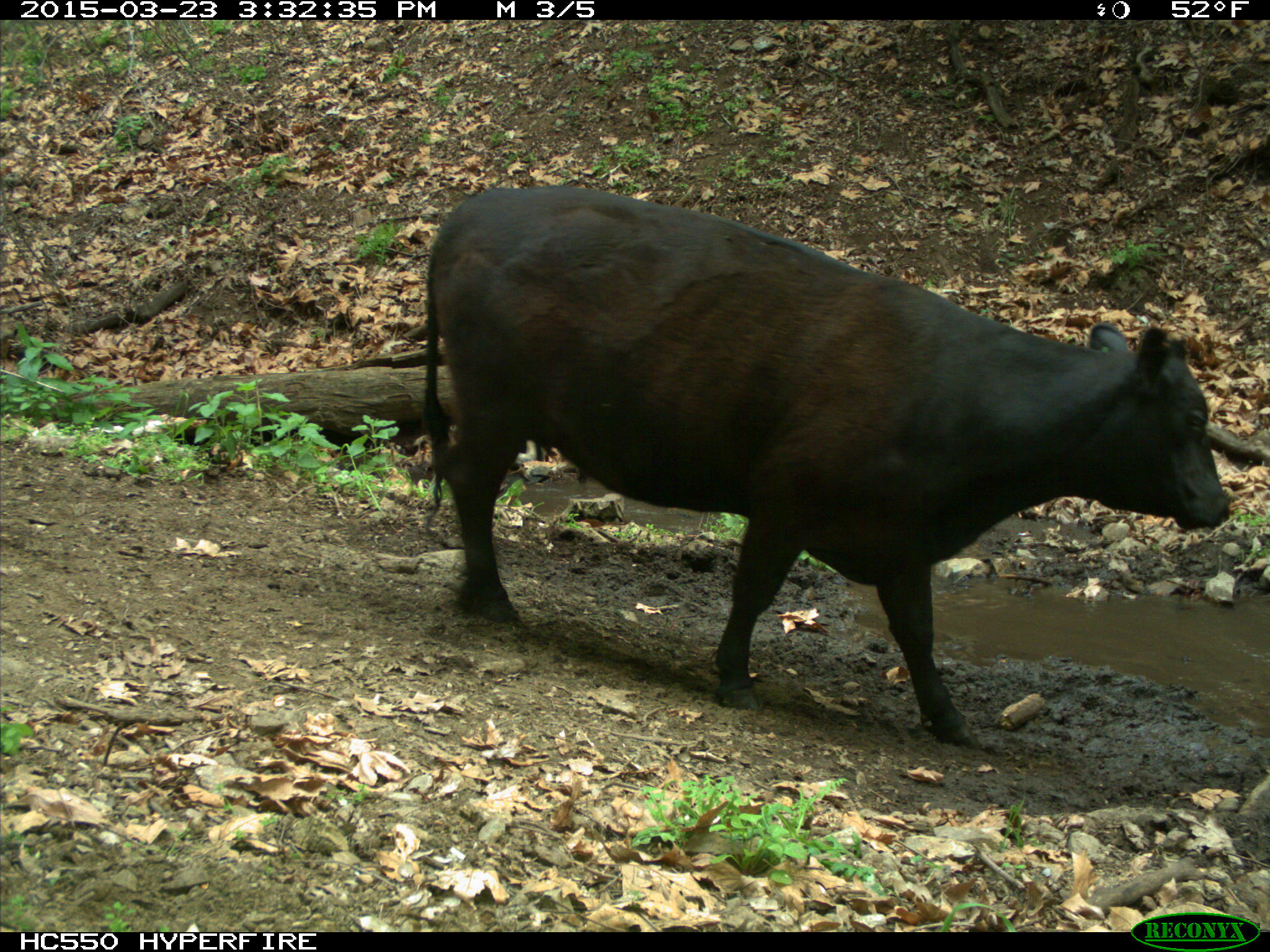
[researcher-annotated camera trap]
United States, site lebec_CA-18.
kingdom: Animalia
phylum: Chordata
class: Mammalia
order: Artiodactyla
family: Bovidae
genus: Bos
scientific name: Bos taurus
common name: domestic cow